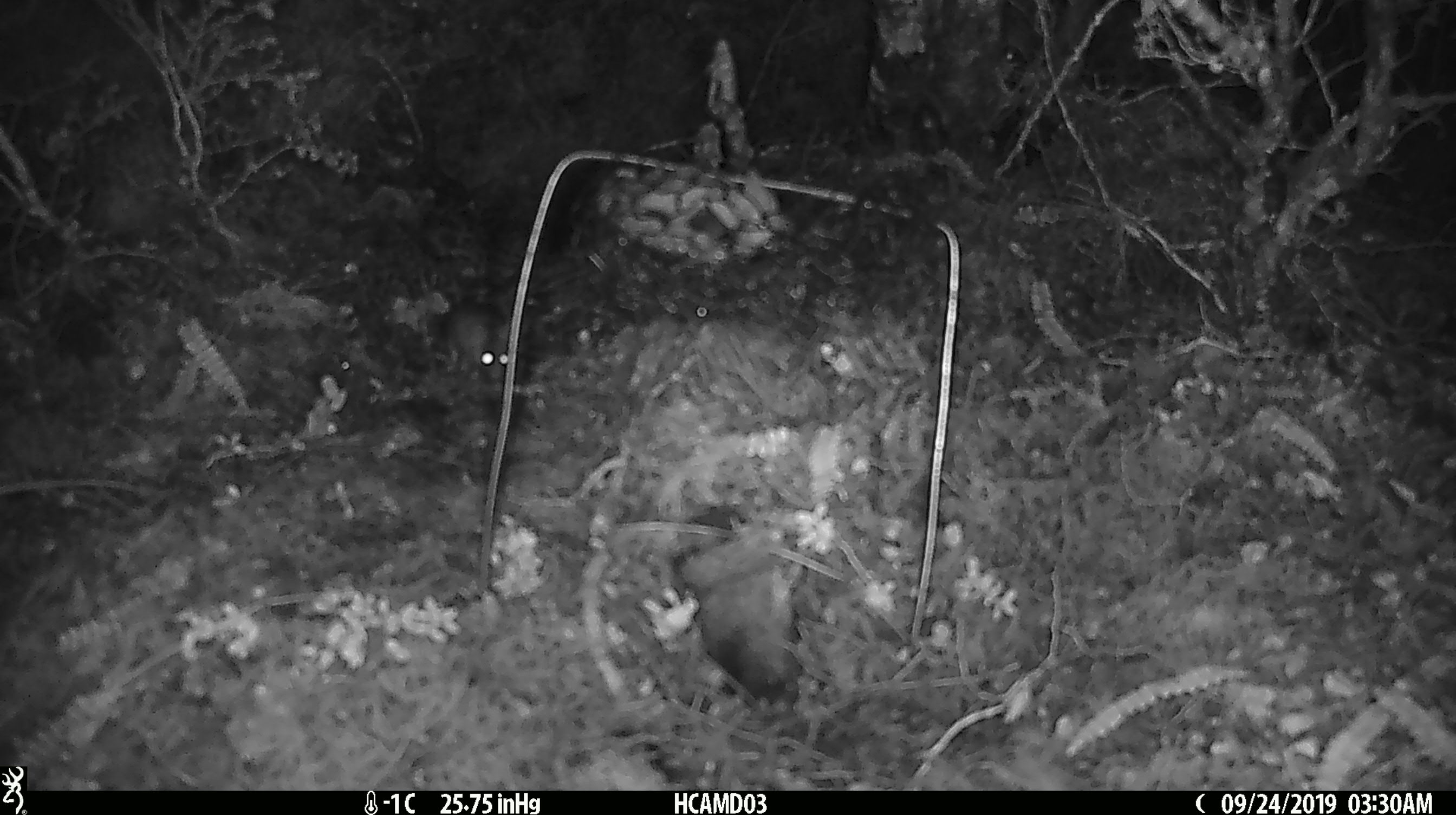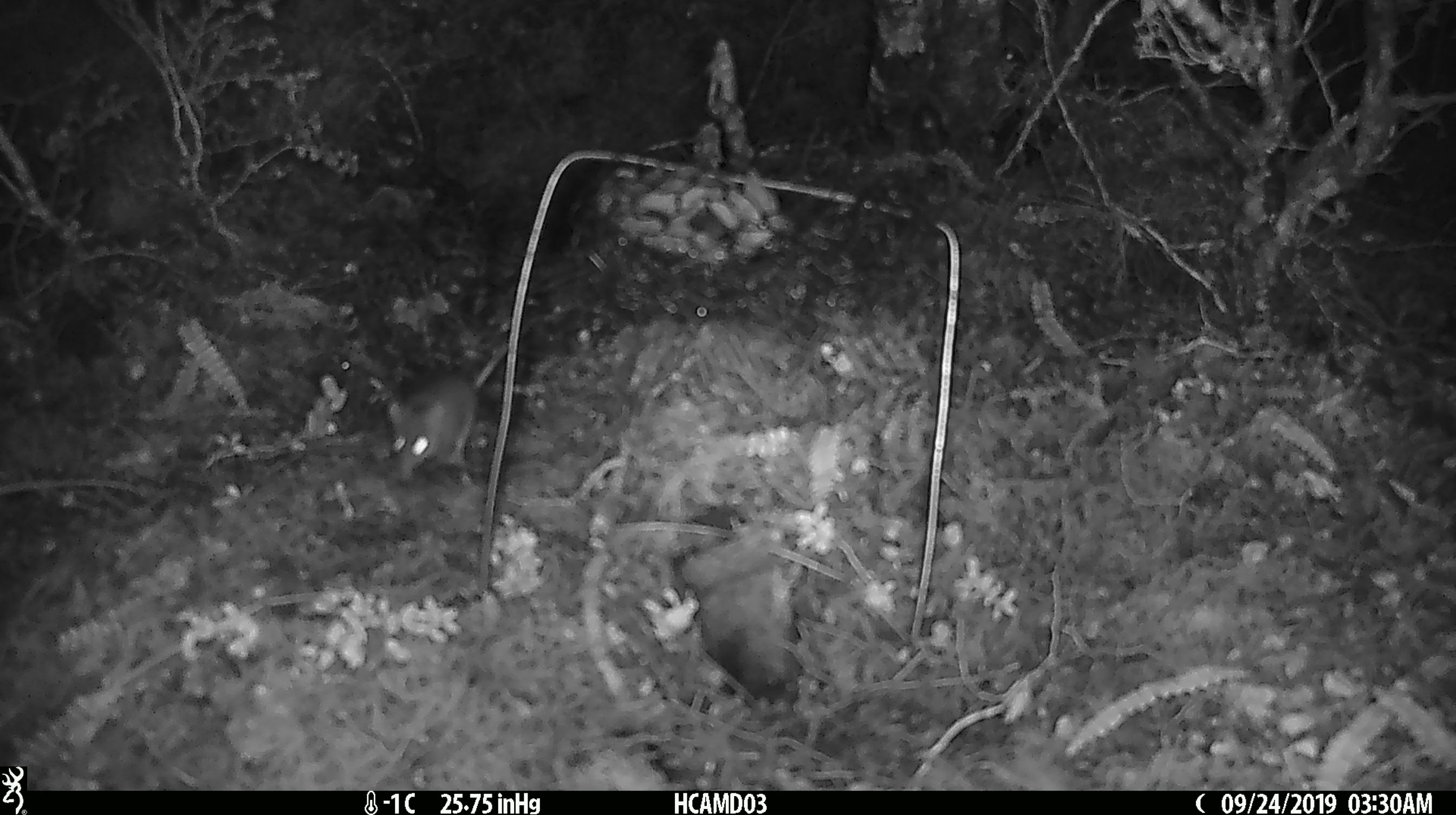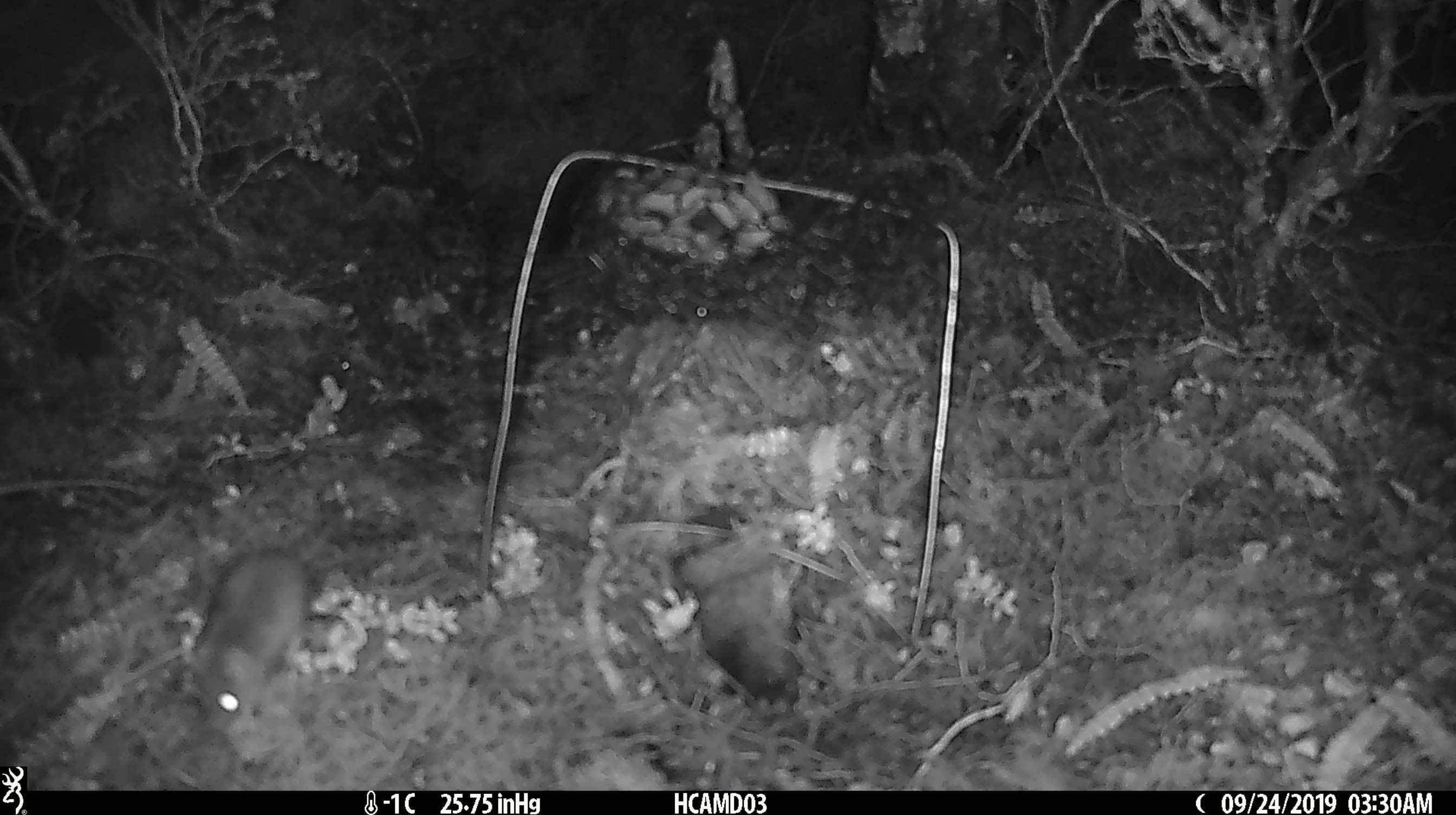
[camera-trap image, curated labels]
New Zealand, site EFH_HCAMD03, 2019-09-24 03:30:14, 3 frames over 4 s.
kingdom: Animalia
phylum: Chordata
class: Mammalia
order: Rodentia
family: Muridae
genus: Mus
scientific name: Mus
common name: mouse